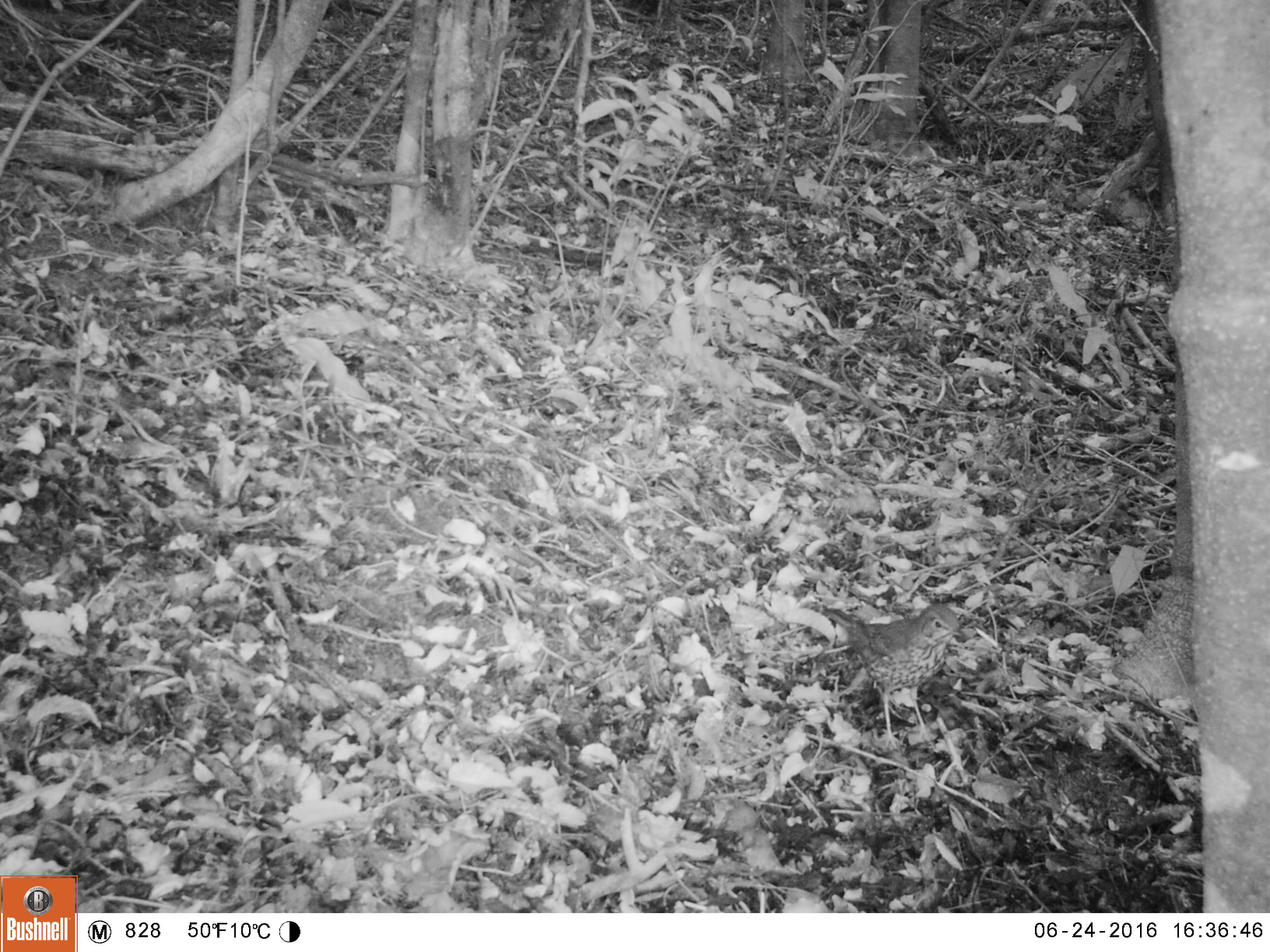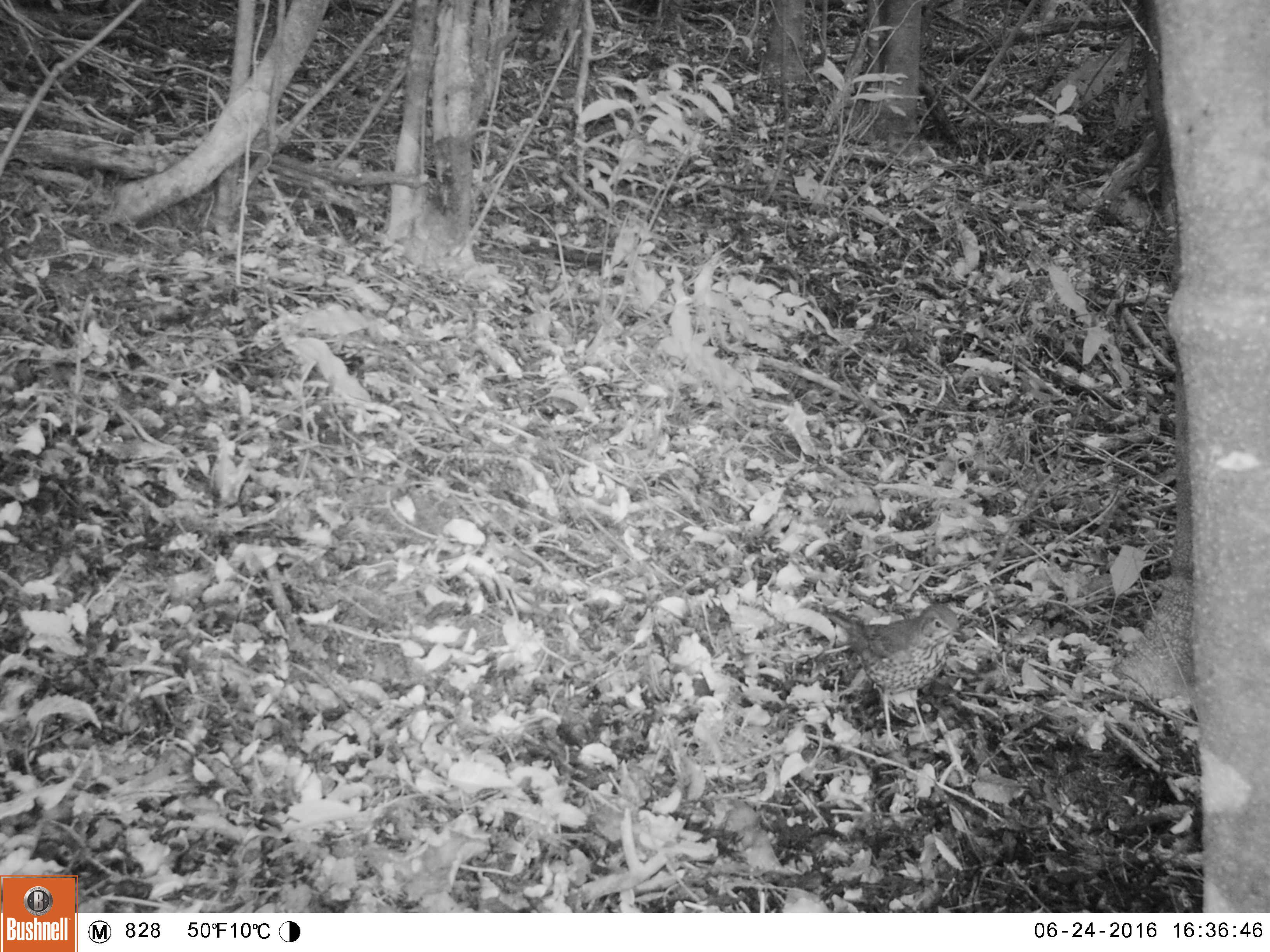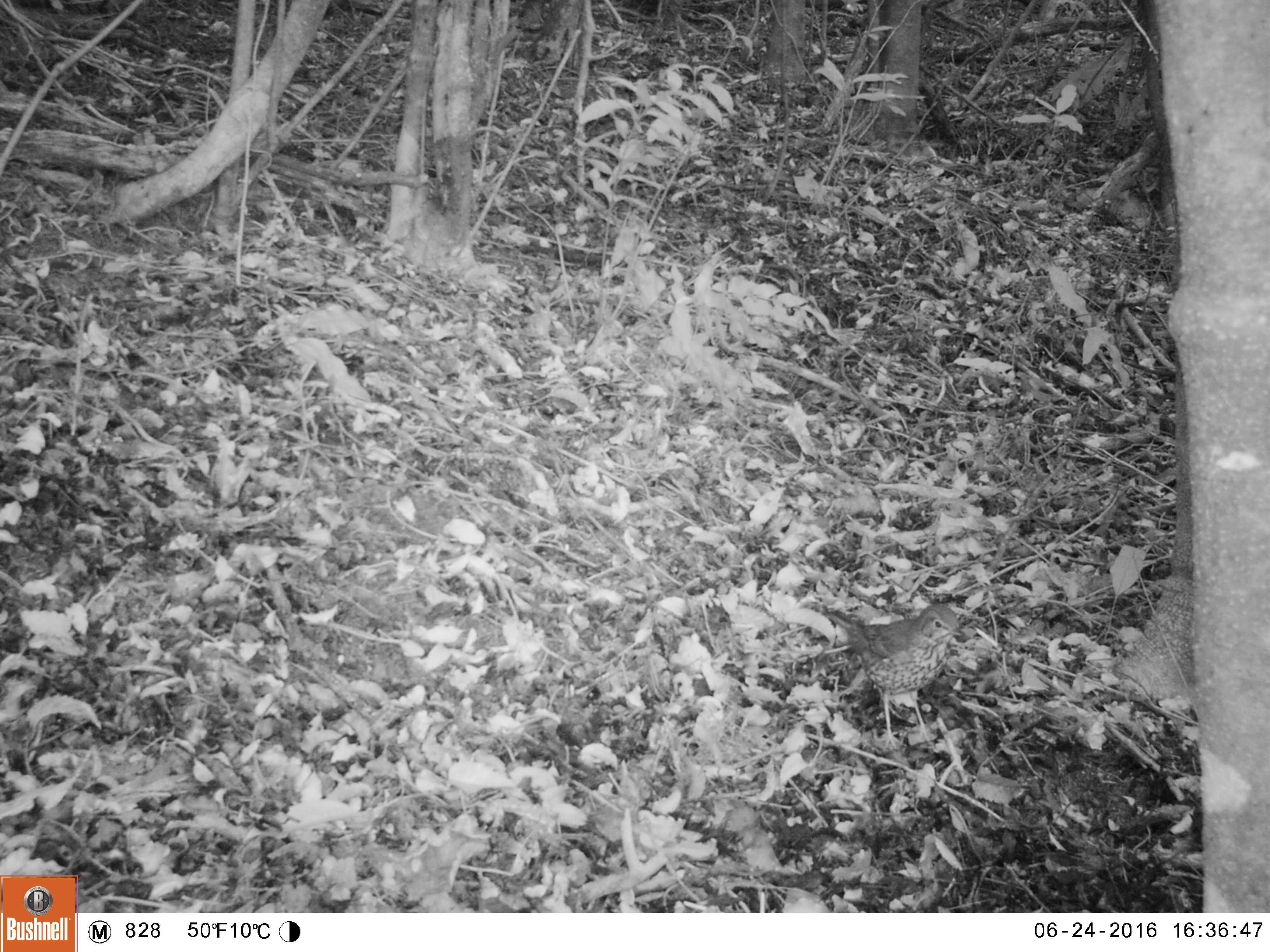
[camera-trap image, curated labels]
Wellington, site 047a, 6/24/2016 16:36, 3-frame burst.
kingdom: Animalia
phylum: Chordata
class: Aves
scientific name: Aves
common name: bird